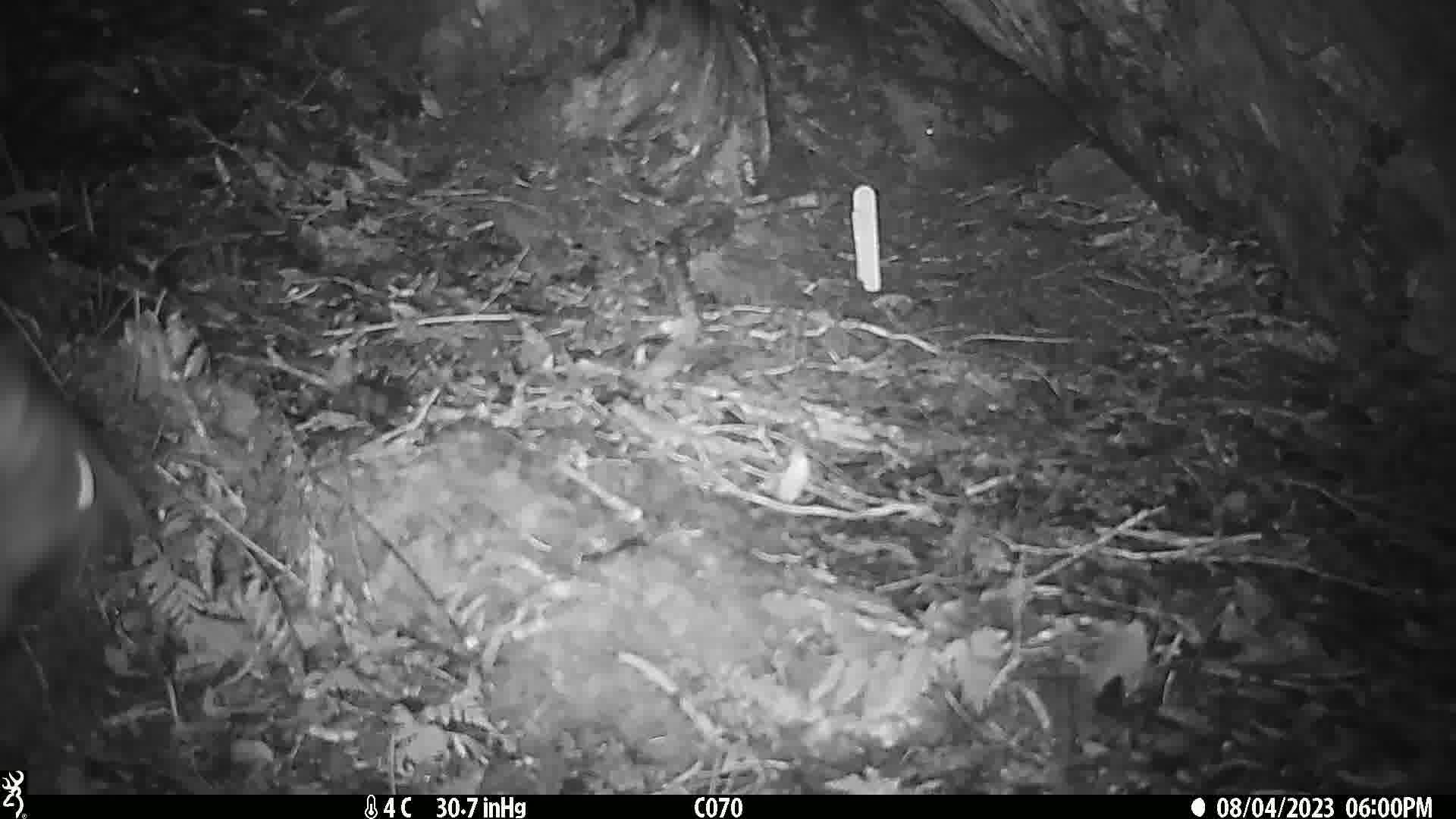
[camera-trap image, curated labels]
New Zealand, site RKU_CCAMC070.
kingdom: Animalia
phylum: Chordata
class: Mammalia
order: Diprotodontia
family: Phalangeridae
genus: Trichosurus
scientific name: Trichosurus vulpecula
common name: common brushtail possum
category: possum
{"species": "possum (common brushtail possum) (Trichosurus vulpecula)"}